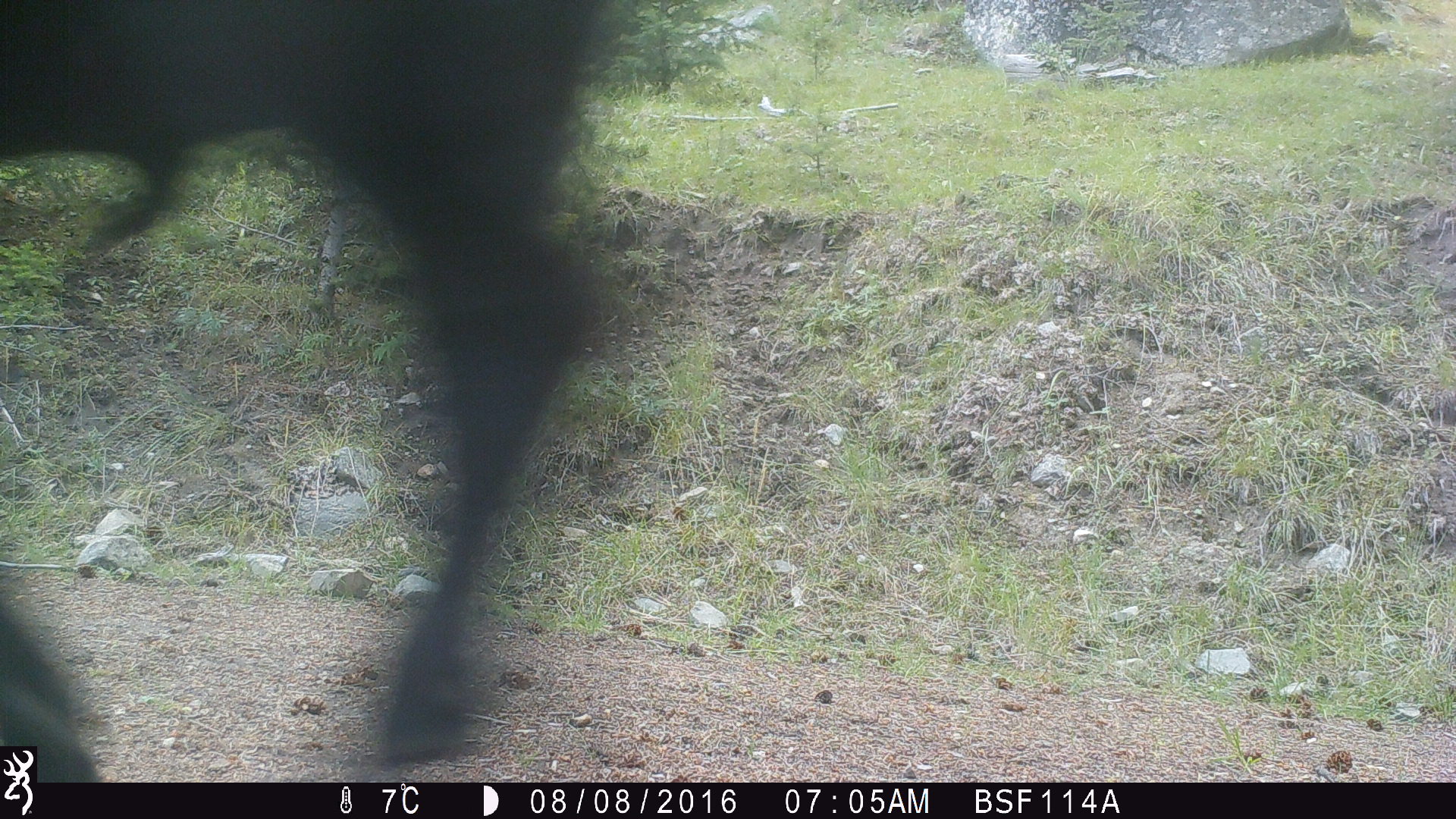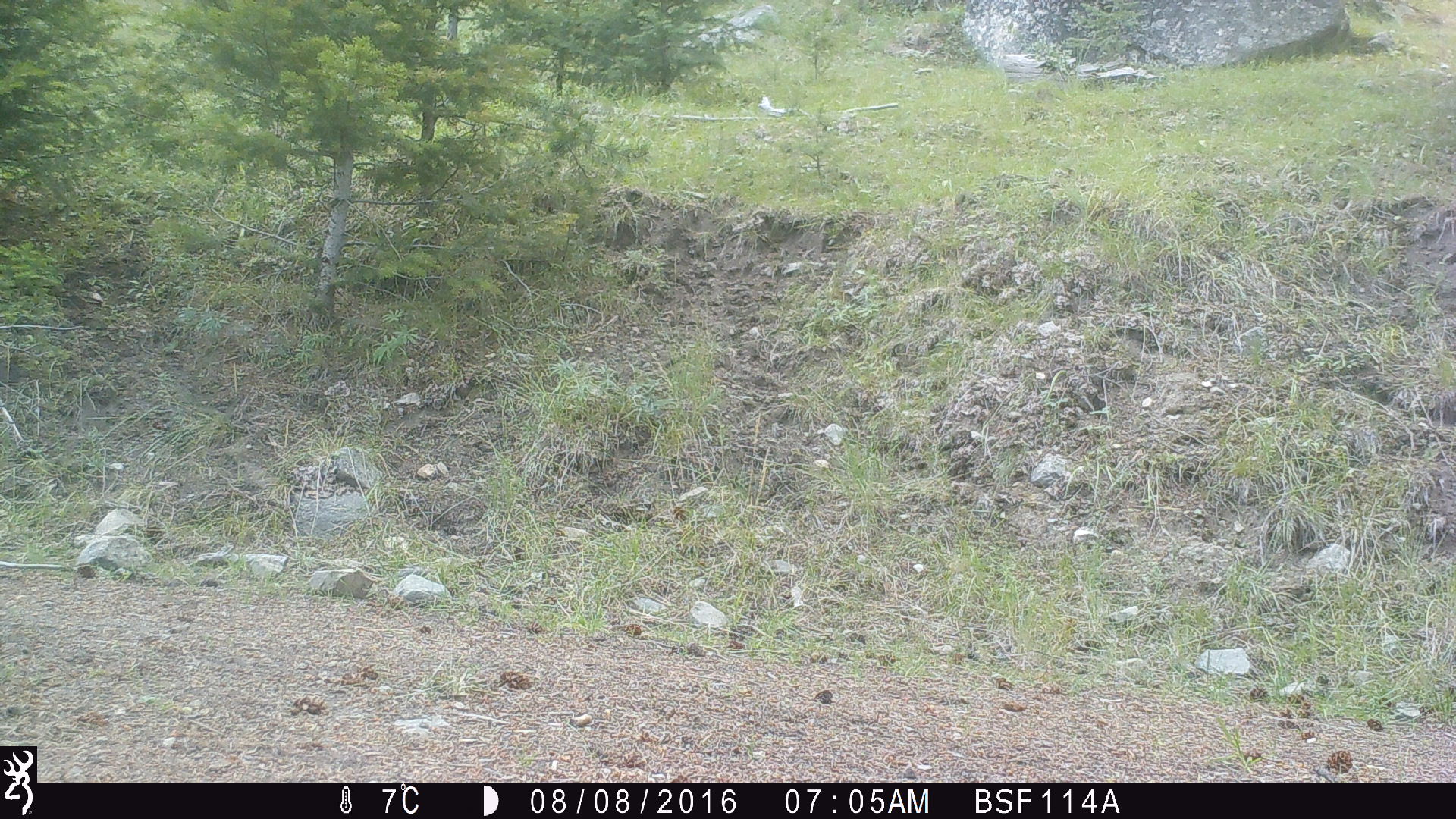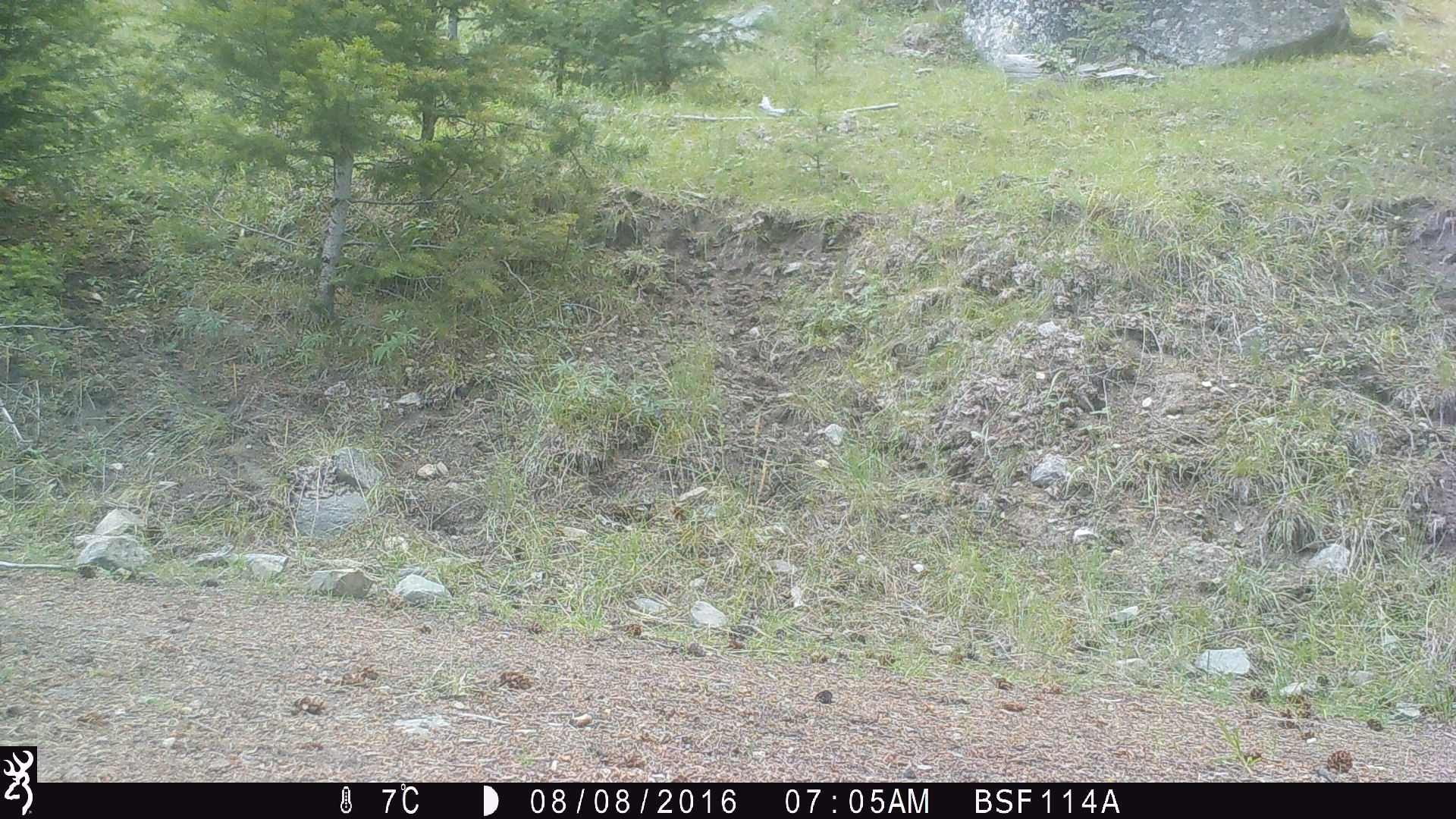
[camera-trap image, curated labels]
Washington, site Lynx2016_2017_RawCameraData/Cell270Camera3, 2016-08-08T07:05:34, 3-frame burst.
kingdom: Animalia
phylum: Chordata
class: Mammalia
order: Artiodactyla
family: Bovidae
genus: Bos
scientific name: Bos taurus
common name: domestic cattle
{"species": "domestic cattle (Bos taurus)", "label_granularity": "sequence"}